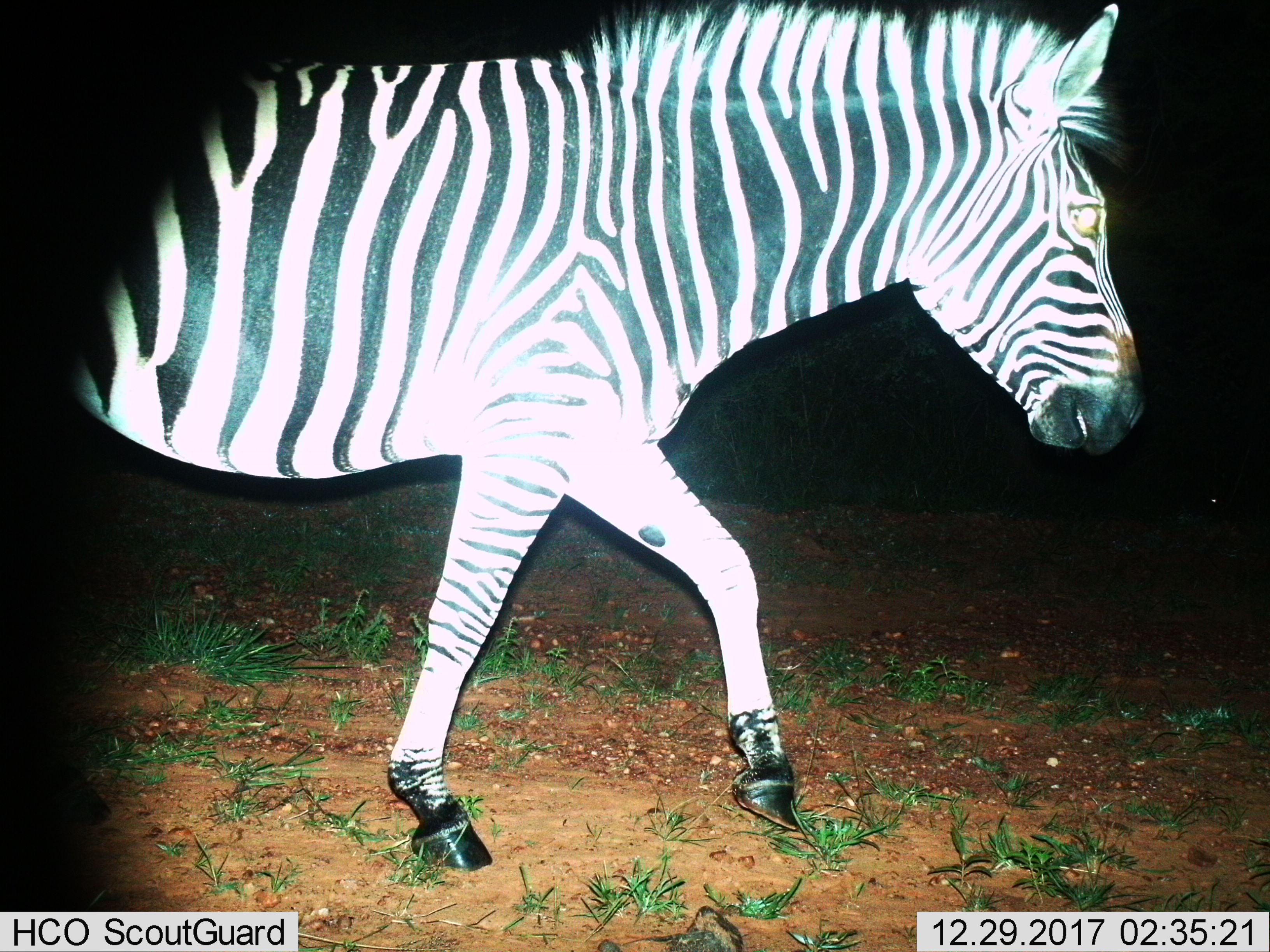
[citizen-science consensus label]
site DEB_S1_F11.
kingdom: Animalia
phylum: Chordata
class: Mammalia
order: Perissodactyla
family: Equidae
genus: Equus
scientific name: Equus quagga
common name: plains zebra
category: zebraplains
Zebraplains (plains zebra) (Equus quagga), count 1. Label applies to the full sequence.